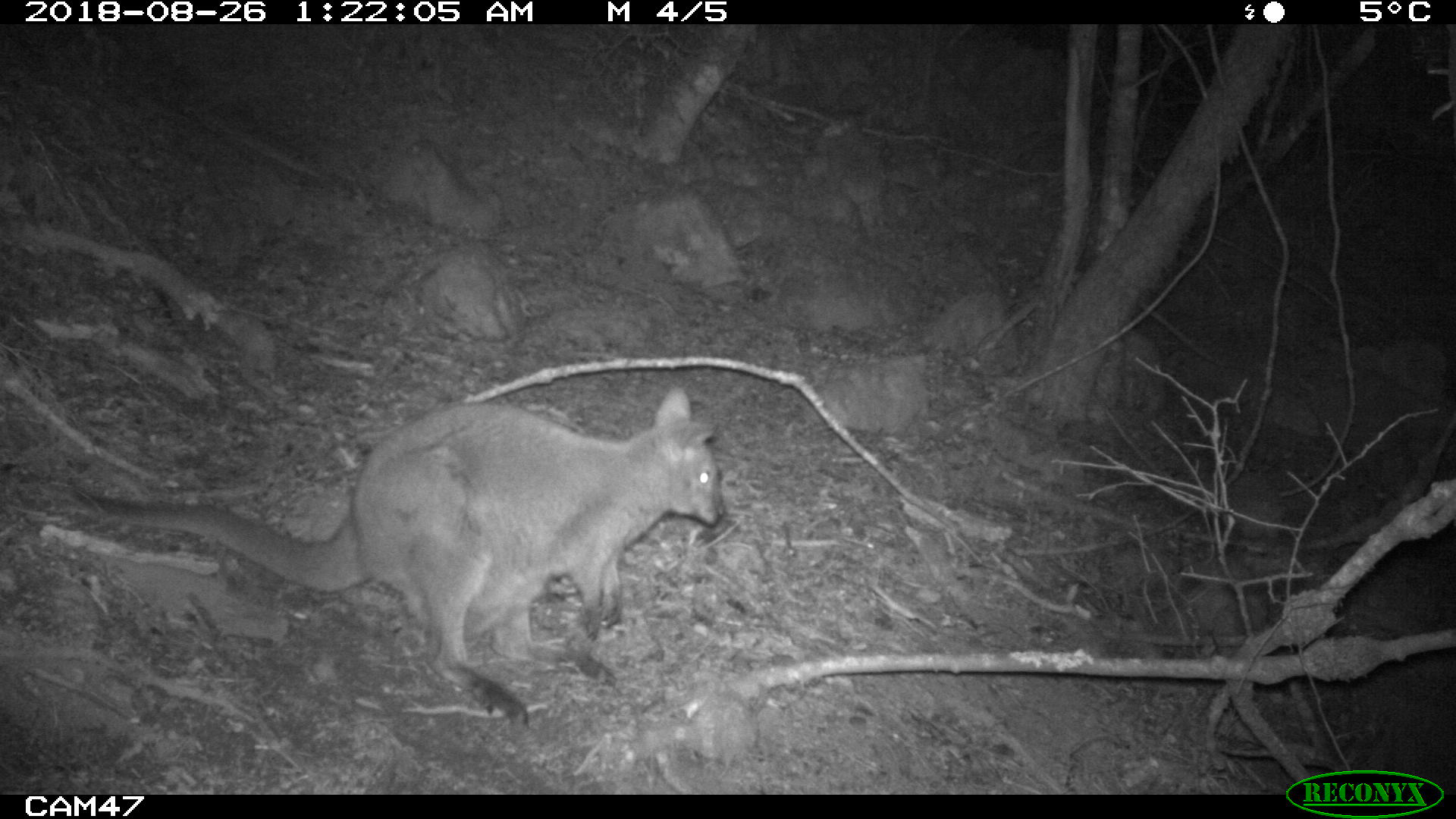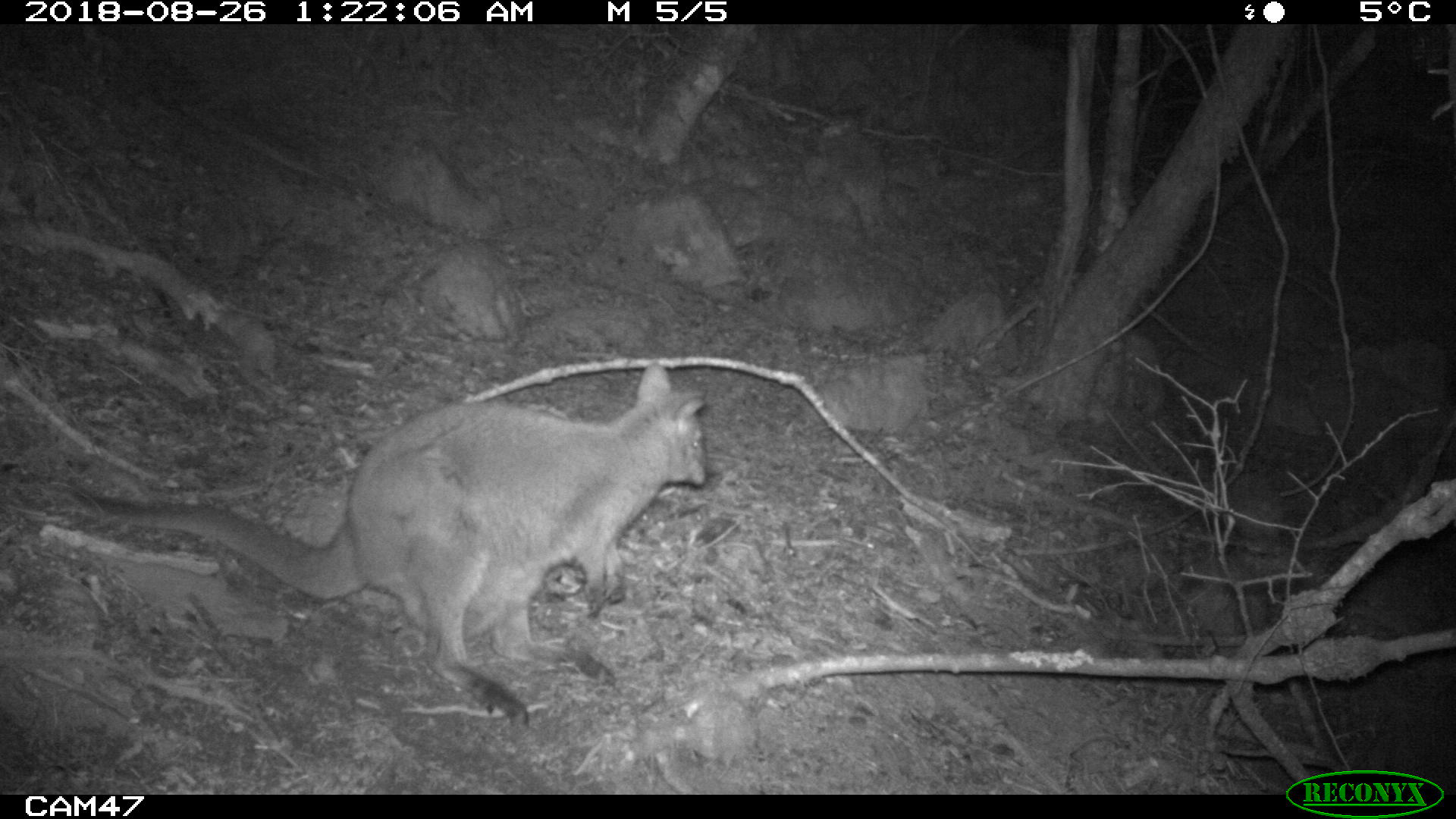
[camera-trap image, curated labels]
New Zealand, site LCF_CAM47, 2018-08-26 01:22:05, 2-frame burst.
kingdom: Animalia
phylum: Chordata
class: Mammalia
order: Diprotodontia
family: Macropodidae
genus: Notamacropus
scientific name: Notamacropus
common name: wallaby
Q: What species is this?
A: Wallaby (Notamacropus).